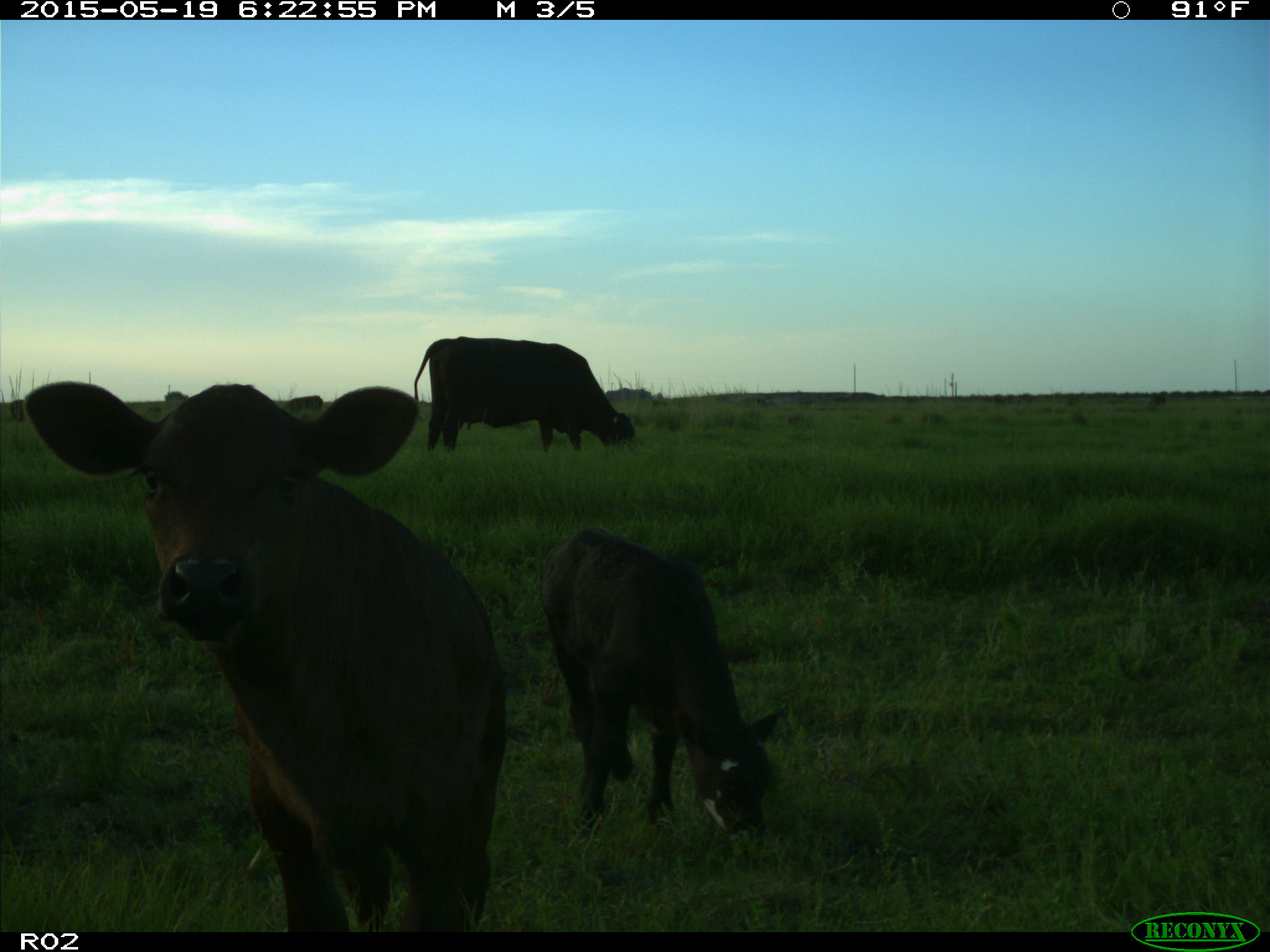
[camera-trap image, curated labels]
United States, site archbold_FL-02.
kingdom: Animalia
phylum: Chordata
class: Mammalia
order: Artiodactyla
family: Bovidae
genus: Bos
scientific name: Bos taurus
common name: domestic cow